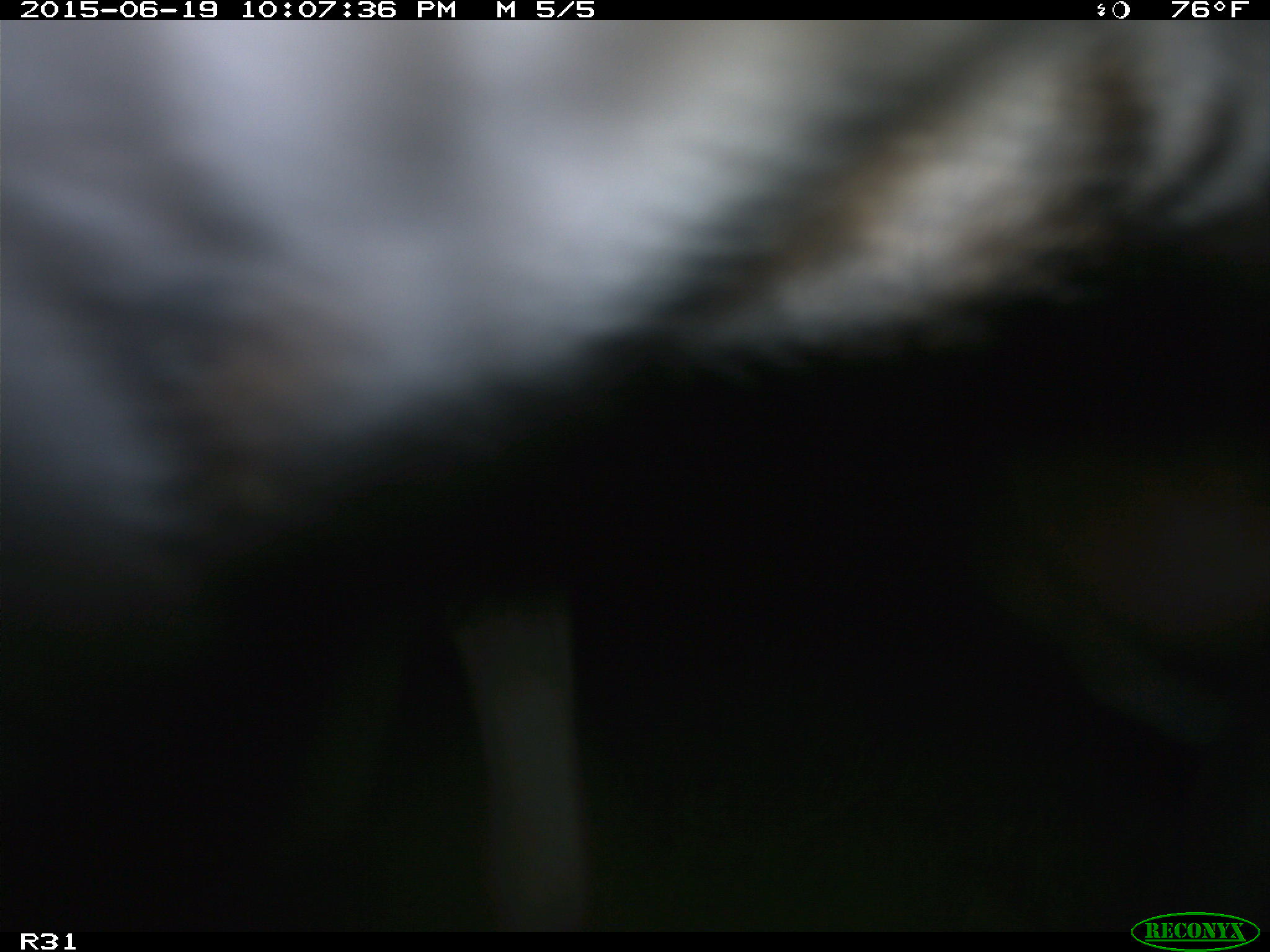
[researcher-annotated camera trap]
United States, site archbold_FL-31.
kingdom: Animalia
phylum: Chordata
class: Mammalia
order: Artiodactyla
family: Bovidae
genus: Bos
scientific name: Bos taurus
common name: domestic cow